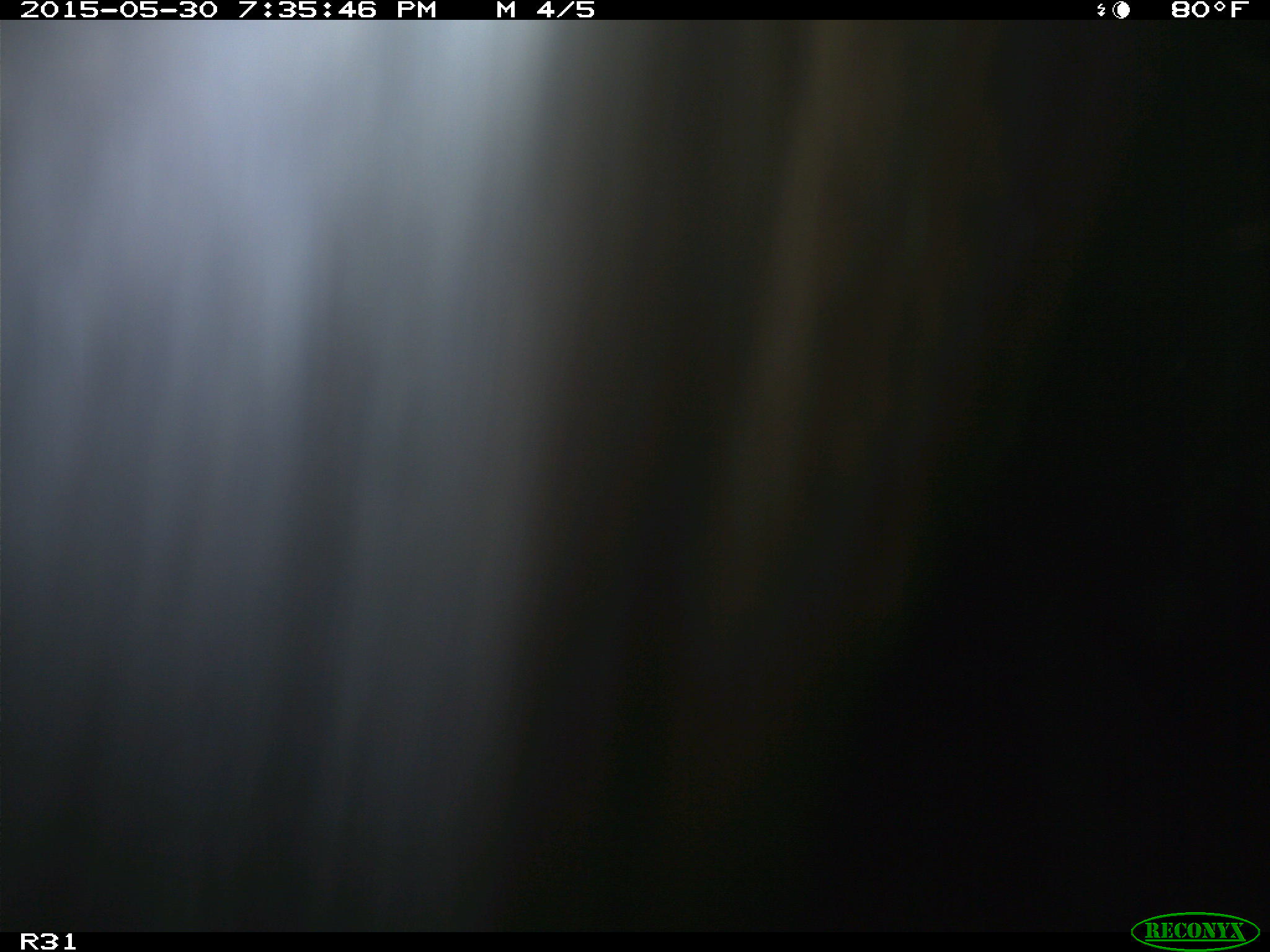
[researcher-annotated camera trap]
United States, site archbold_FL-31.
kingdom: Animalia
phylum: Chordata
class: Mammalia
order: Artiodactyla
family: Bovidae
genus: Bos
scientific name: Bos taurus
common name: domestic cow